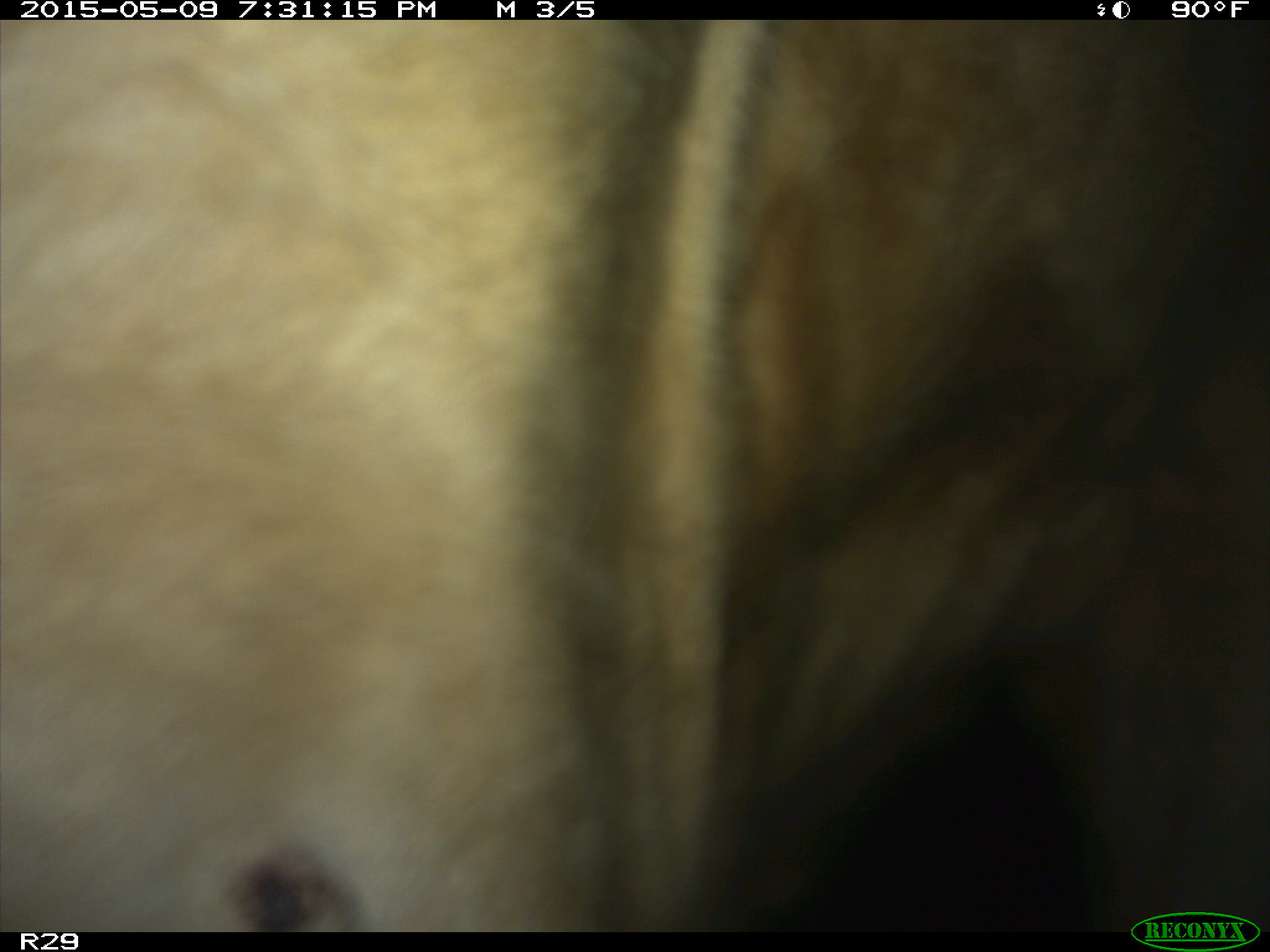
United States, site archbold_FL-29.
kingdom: Animalia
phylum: Chordata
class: Mammalia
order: Artiodactyla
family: Bovidae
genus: Bos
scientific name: Bos taurus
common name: domestic cow